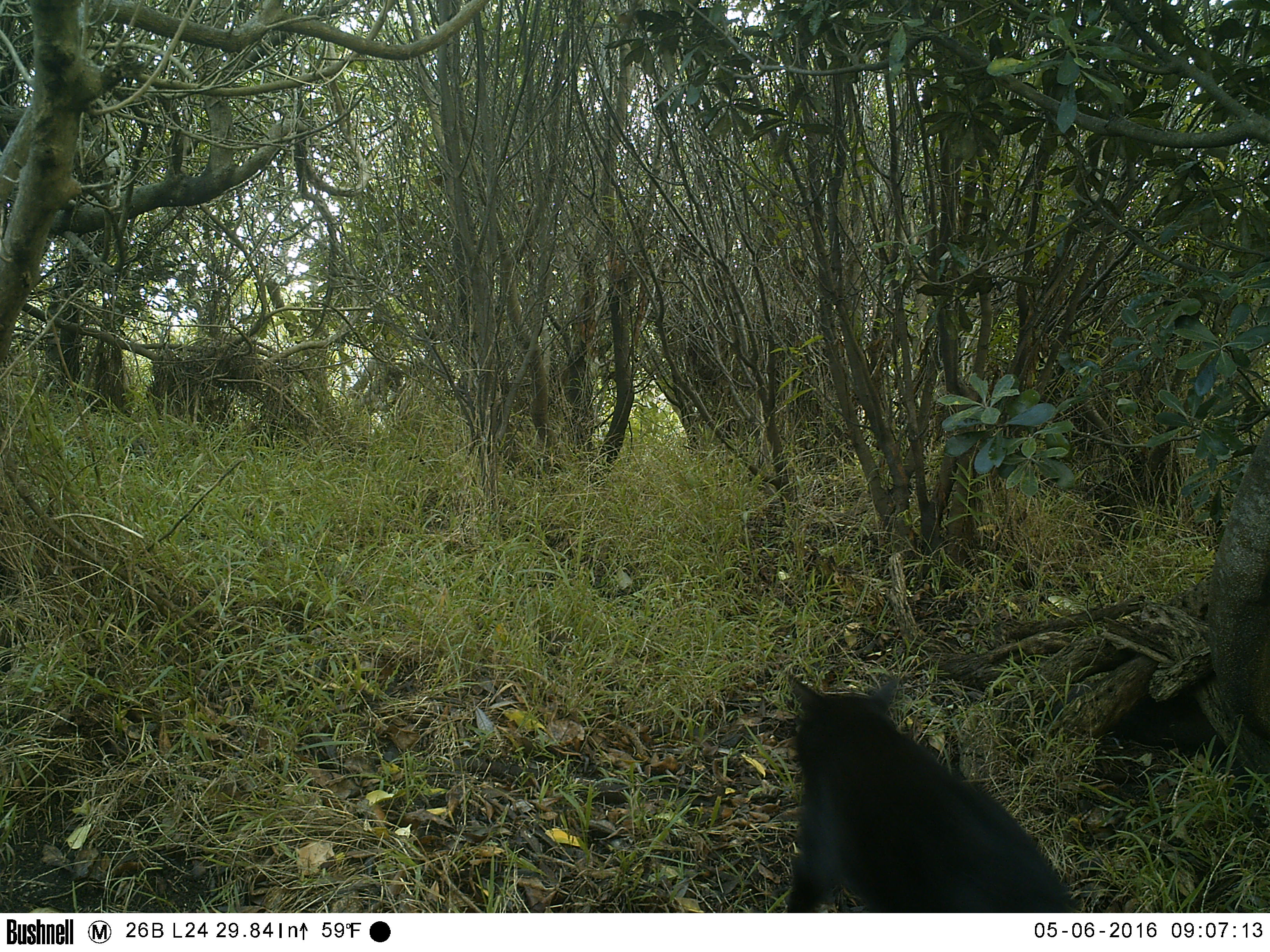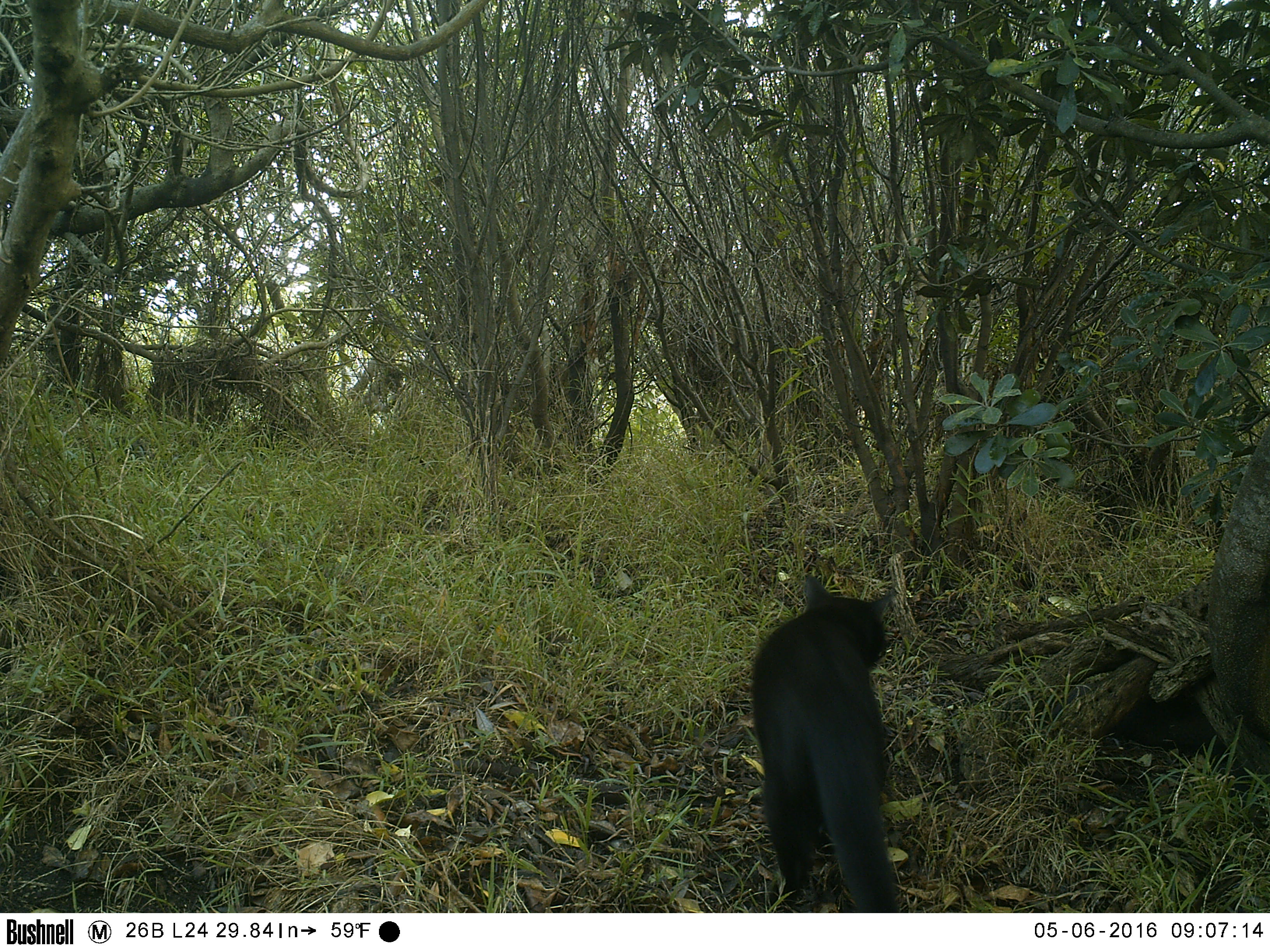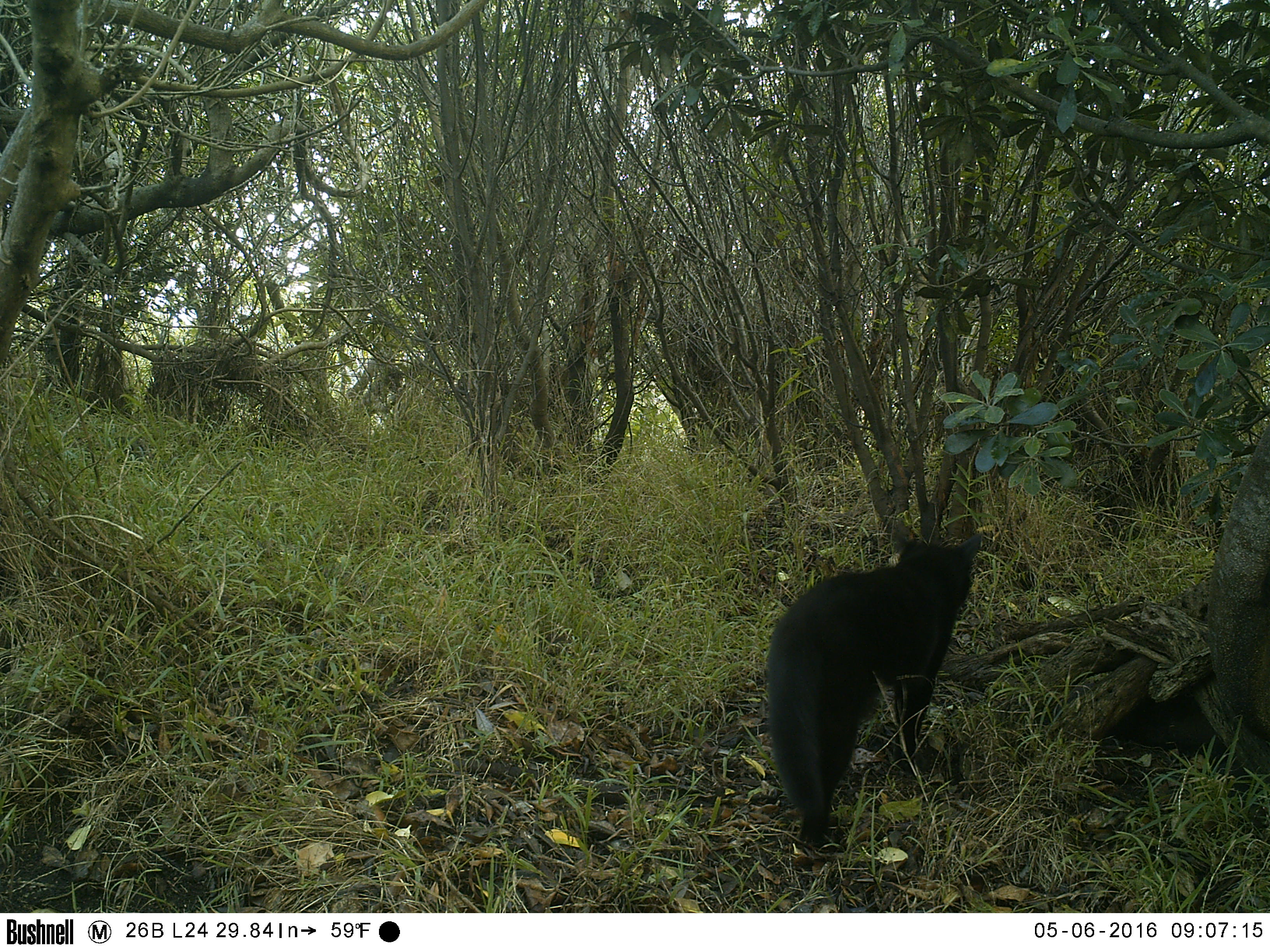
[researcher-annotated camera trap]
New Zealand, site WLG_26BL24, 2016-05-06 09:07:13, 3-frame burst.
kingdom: Animalia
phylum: Chordata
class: Mammalia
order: Carnivora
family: Felidae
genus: Felis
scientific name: Felis catus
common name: domestic cat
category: cat